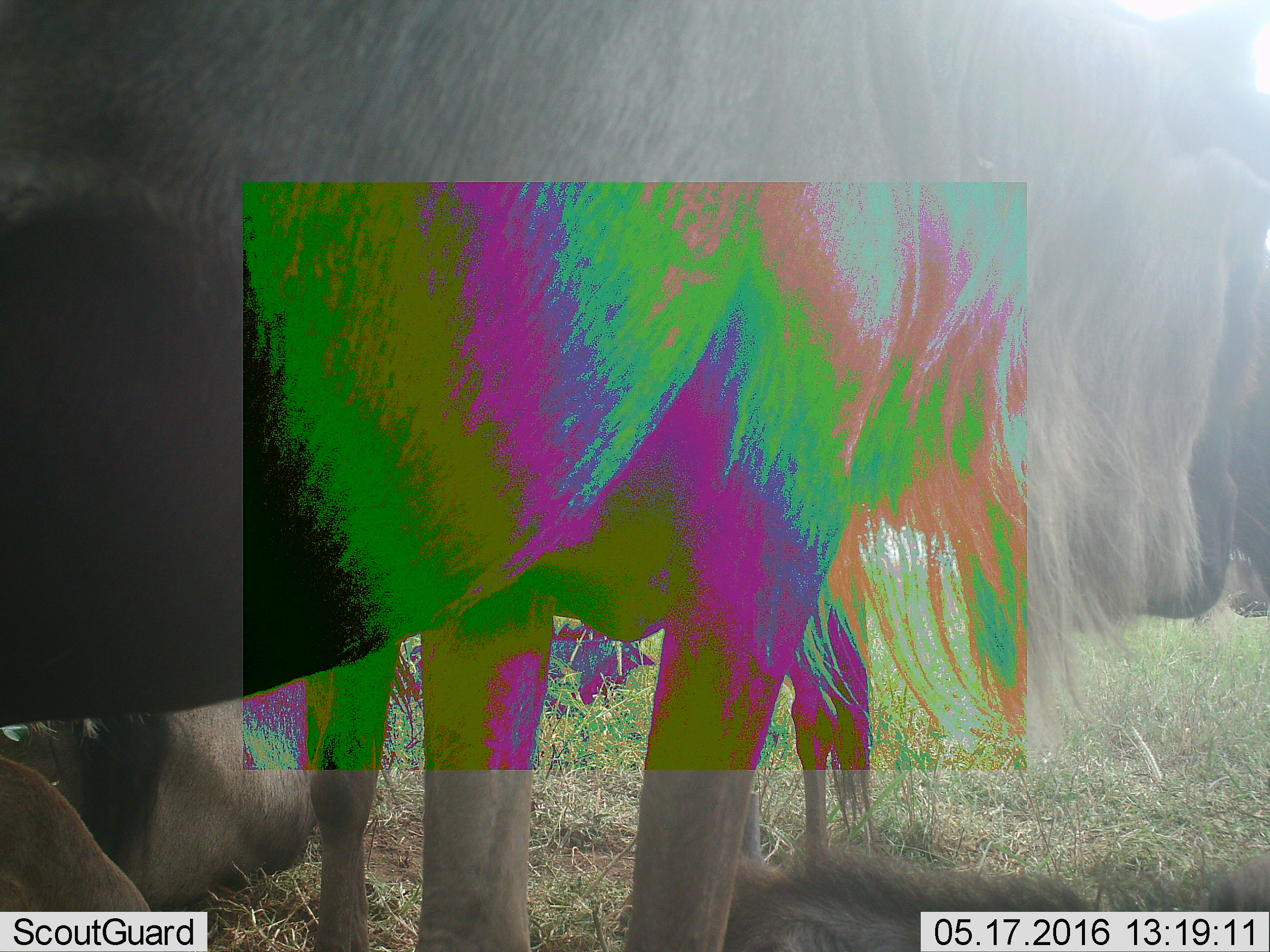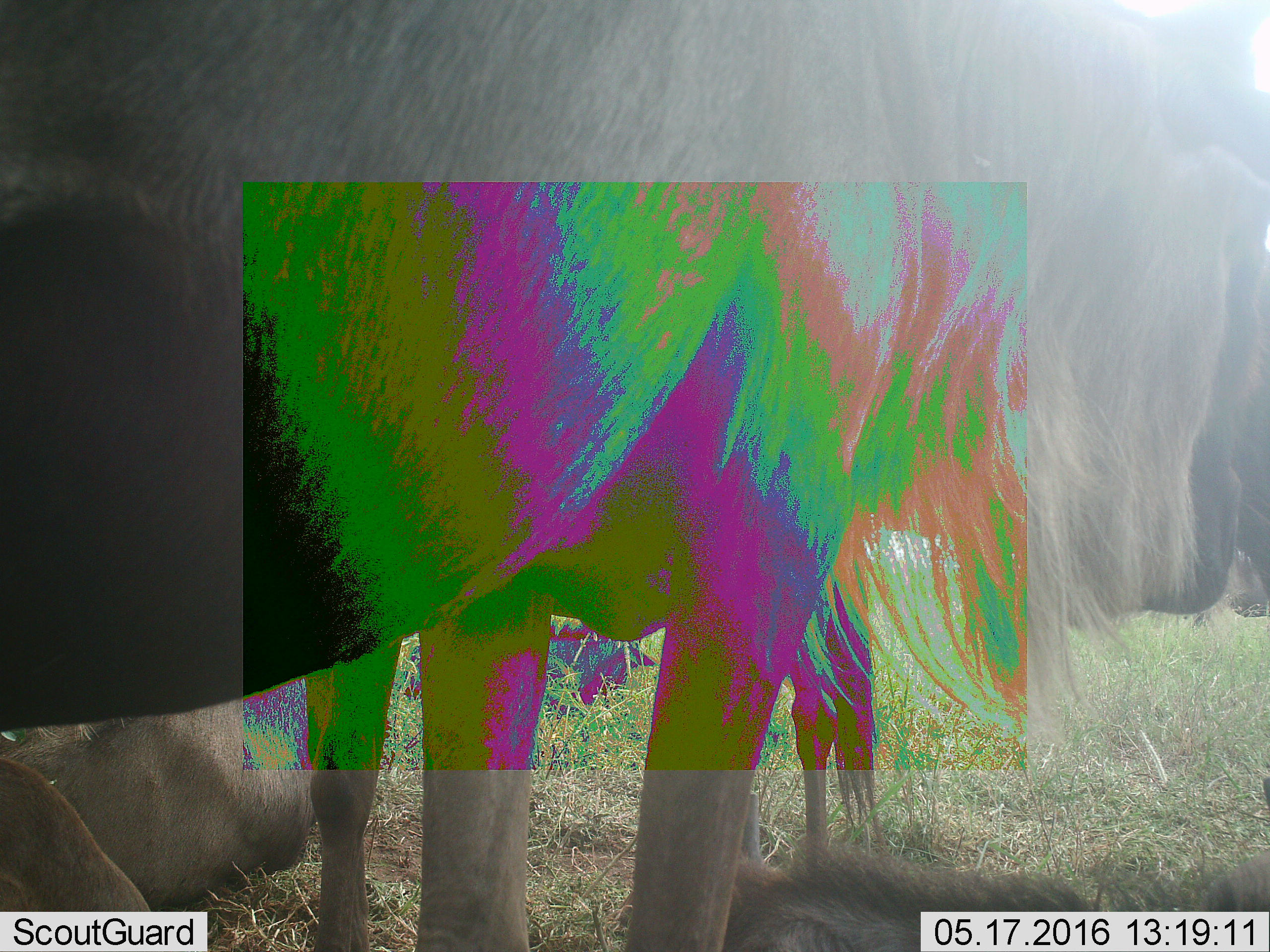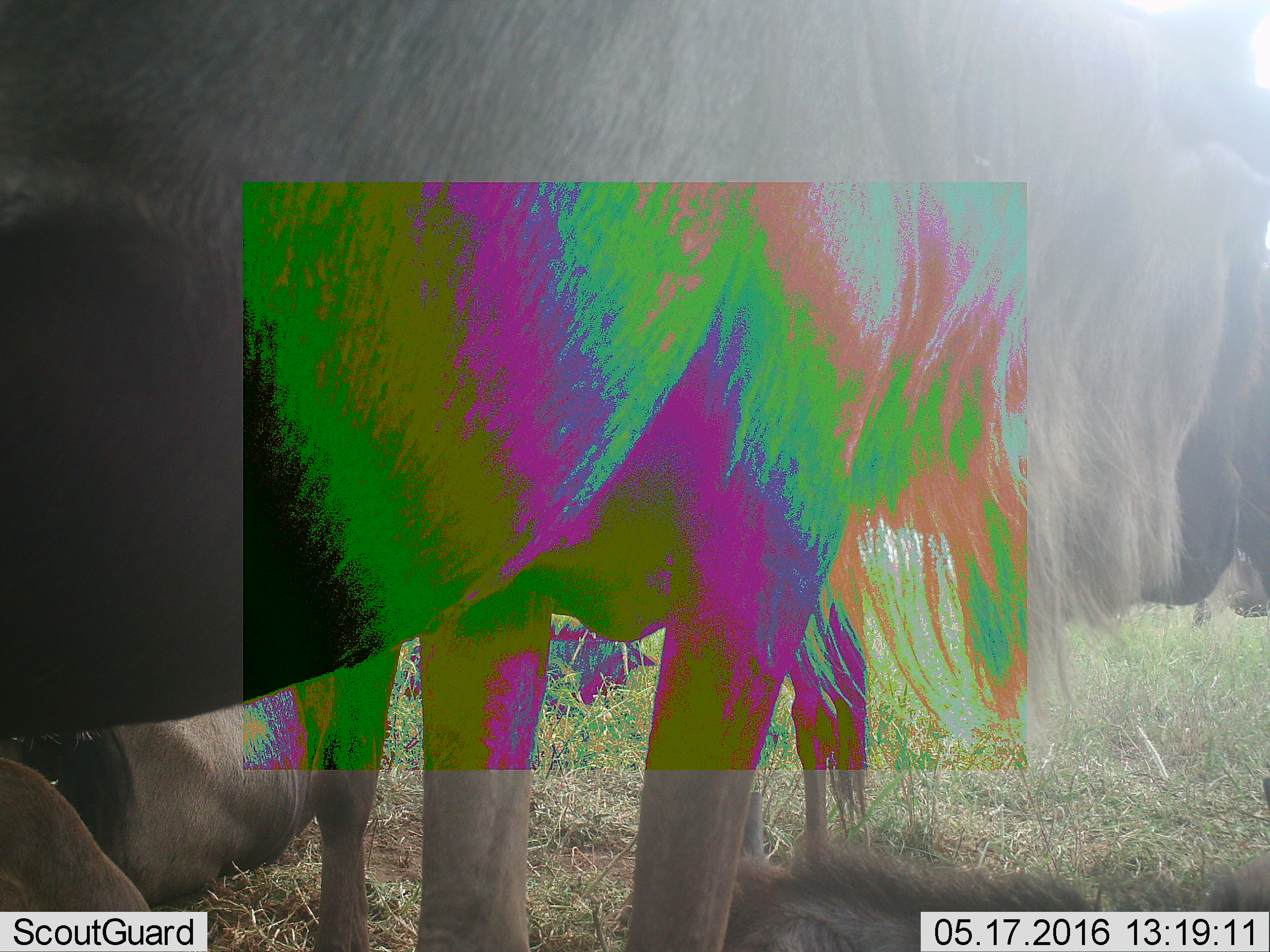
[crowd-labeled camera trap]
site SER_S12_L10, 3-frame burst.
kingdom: Animalia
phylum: Chordata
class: Mammalia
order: Artiodactyla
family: Bovidae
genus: Connochaetes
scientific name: Connochaetes taurinus taurinus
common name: blue wildebeest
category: wildebeestblue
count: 4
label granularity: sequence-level